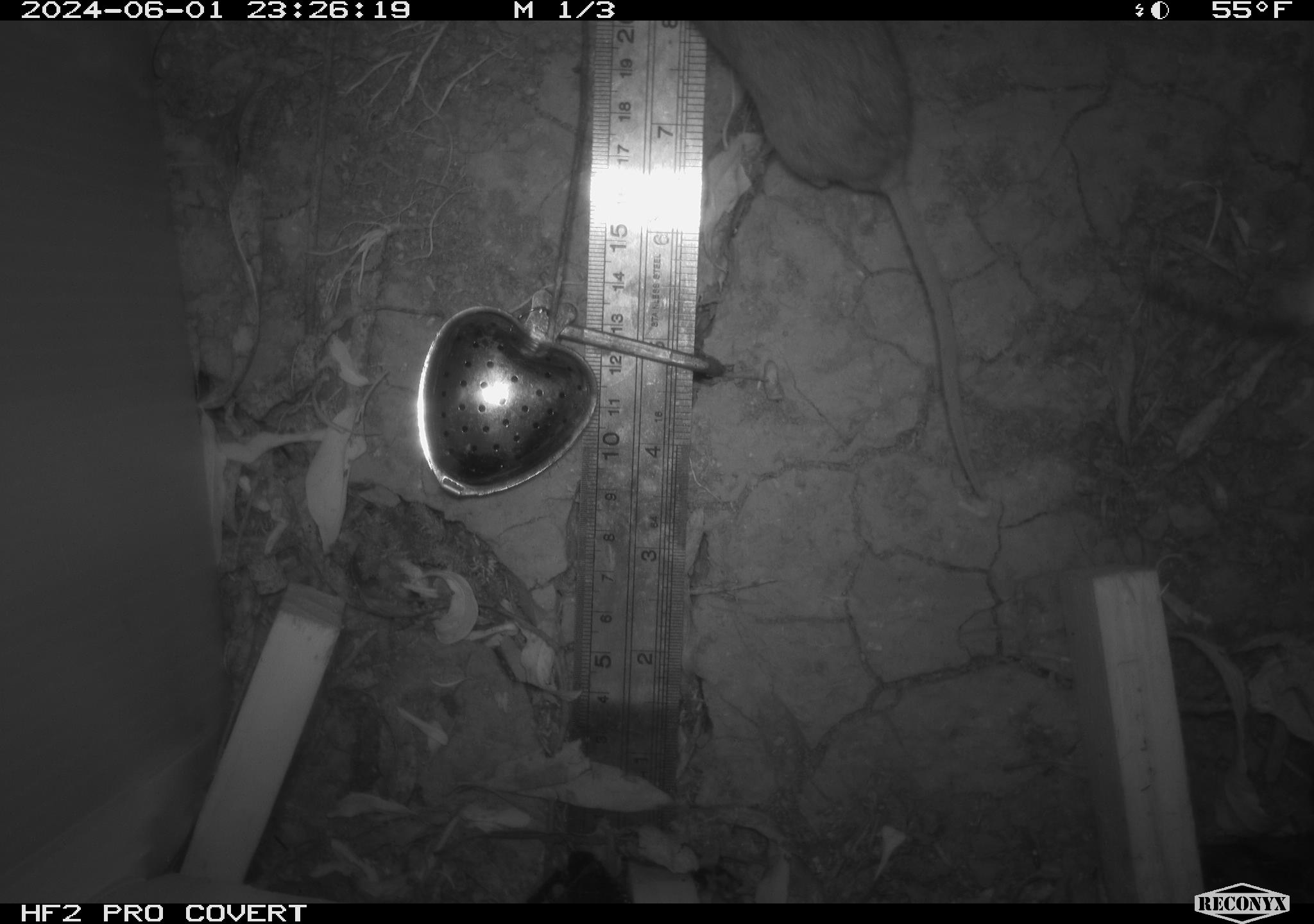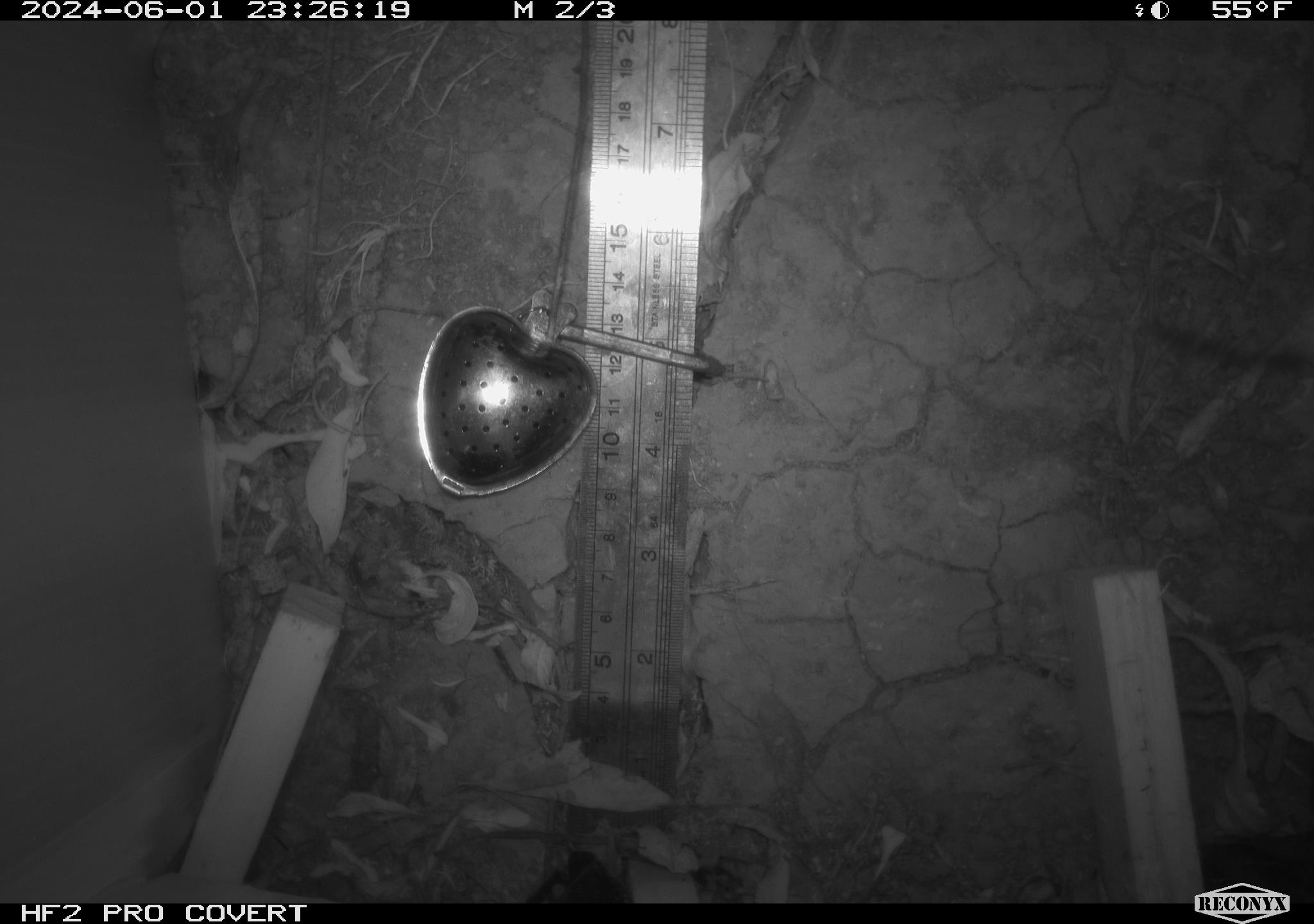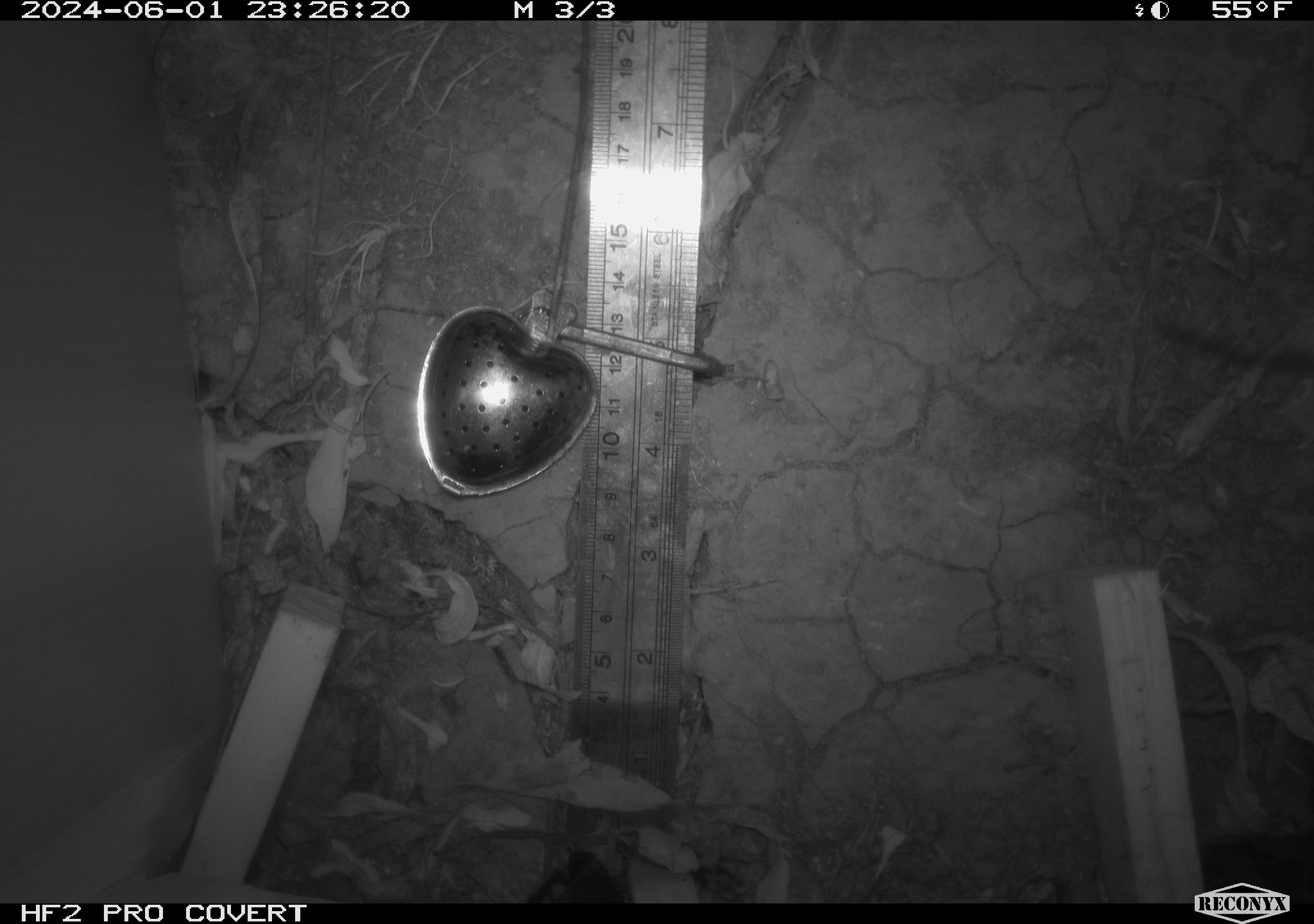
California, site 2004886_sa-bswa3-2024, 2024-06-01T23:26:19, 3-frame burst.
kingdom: Animalia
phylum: Chordata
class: Mammalia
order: Rodentia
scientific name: Rodentia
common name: mouse species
Mouse species (Rodentia).